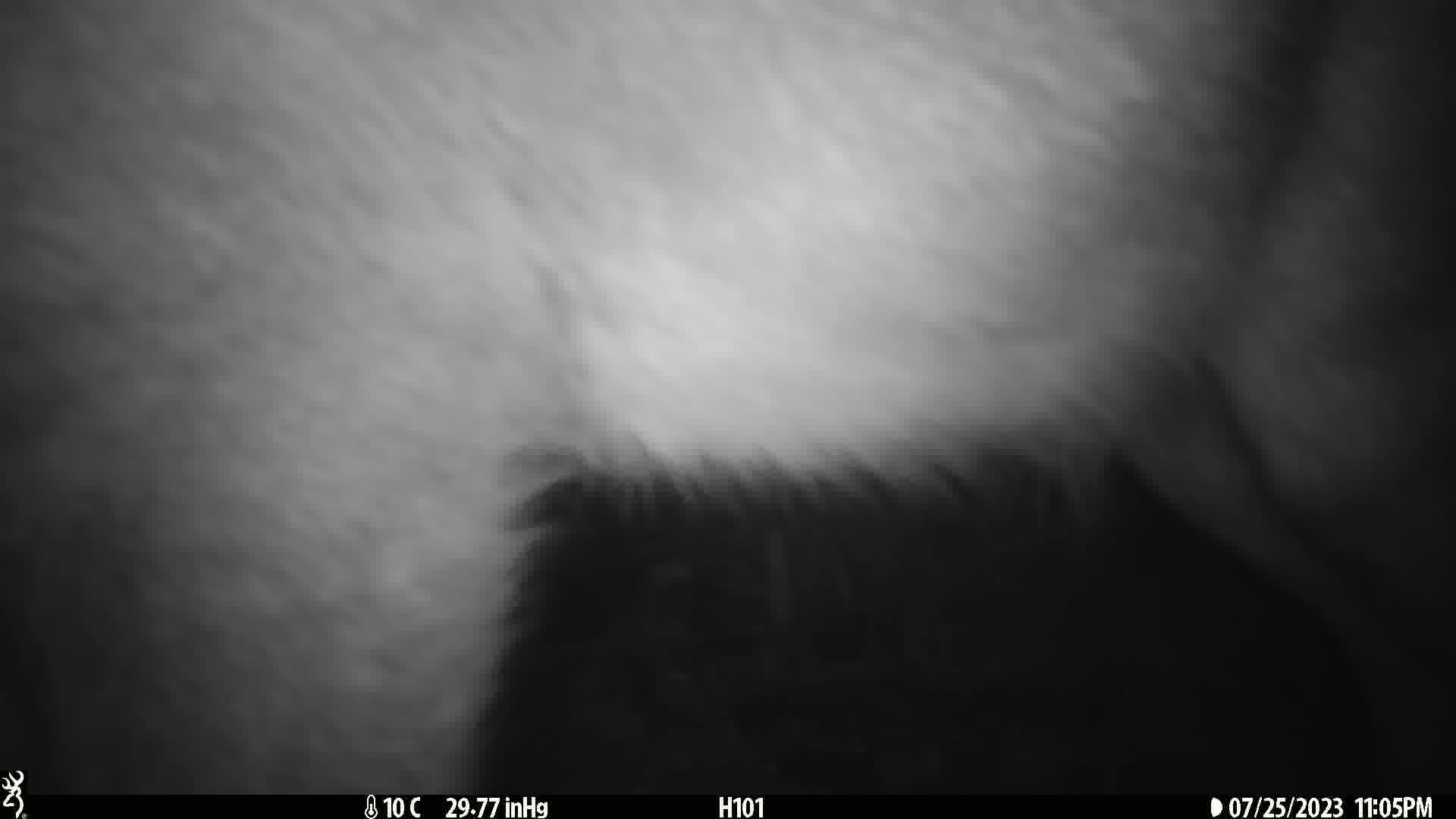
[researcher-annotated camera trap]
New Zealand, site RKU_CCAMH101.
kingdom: Animalia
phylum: Chordata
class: Mammalia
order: Artiodactyla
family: Cervidae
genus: Odocoileus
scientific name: Odocoileus virginianus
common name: white-tailed deer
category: white tailed deer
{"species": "white tailed deer (white-tailed deer) (Odocoileus virginianus)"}